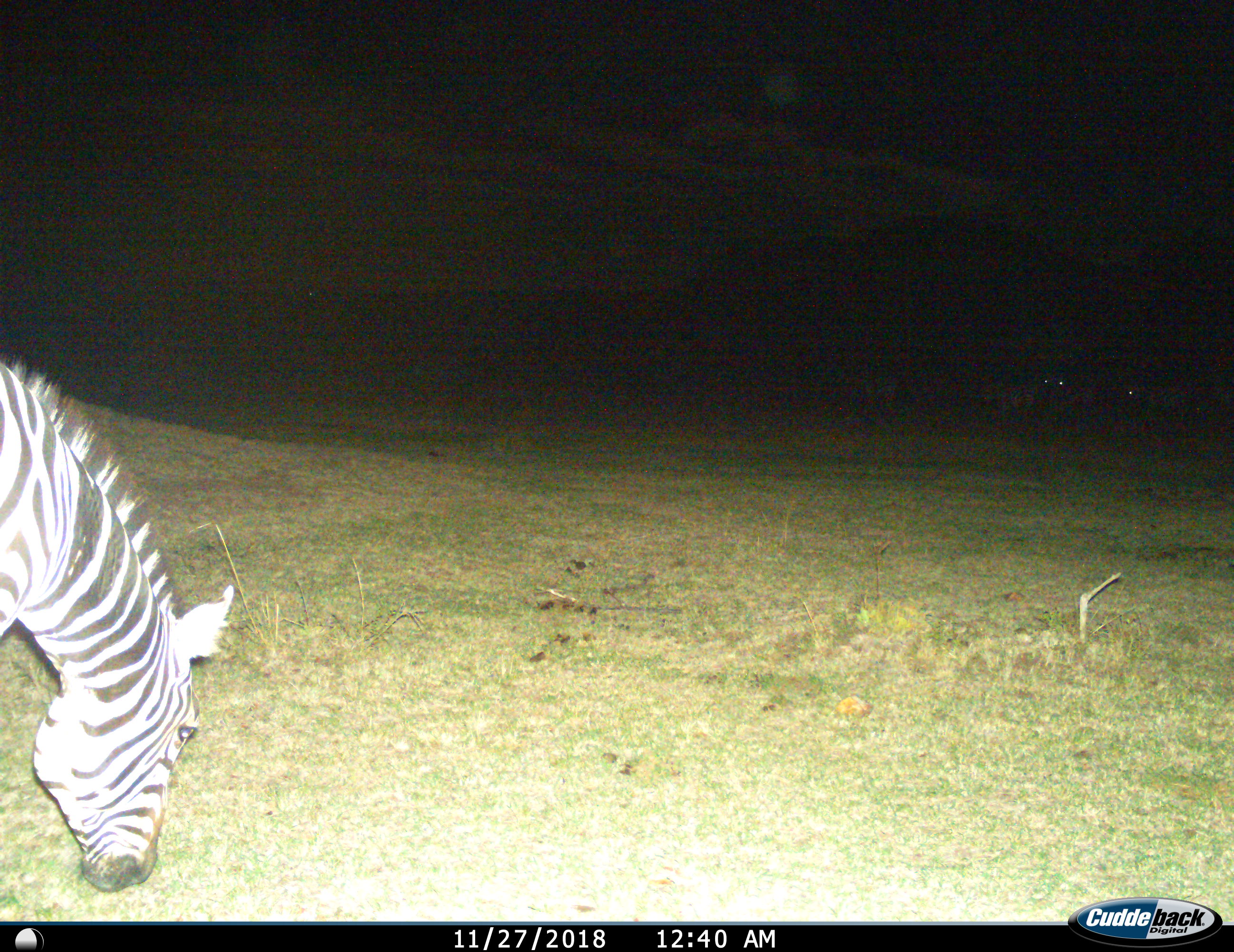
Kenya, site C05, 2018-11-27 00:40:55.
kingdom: Animalia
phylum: Chordata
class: Mammalia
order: Perissodactyla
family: Equidae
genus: Equus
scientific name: Equus quagga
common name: plains zebra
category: zebra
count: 1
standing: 40%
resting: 0%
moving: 0%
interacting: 0%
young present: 0%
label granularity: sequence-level